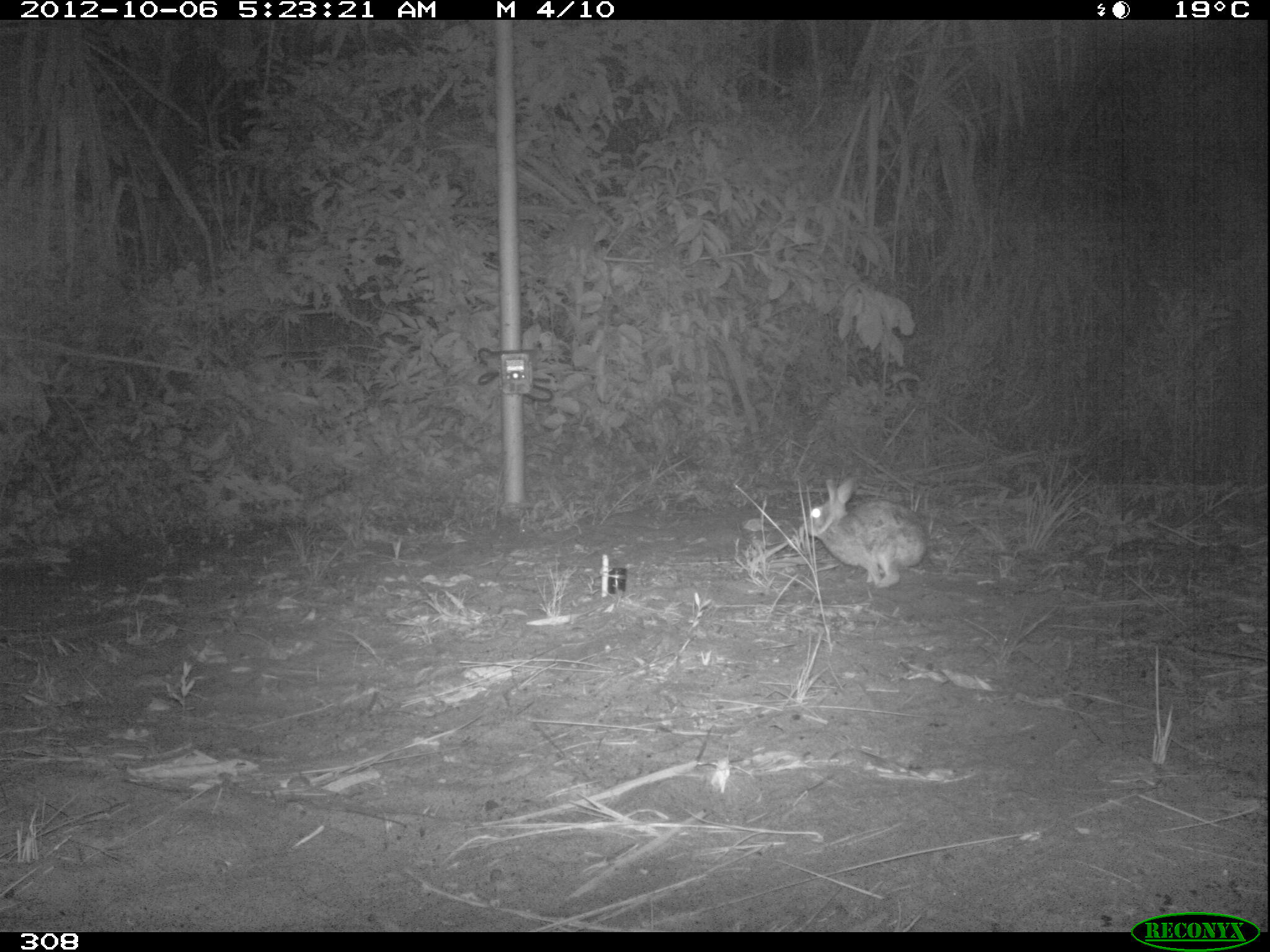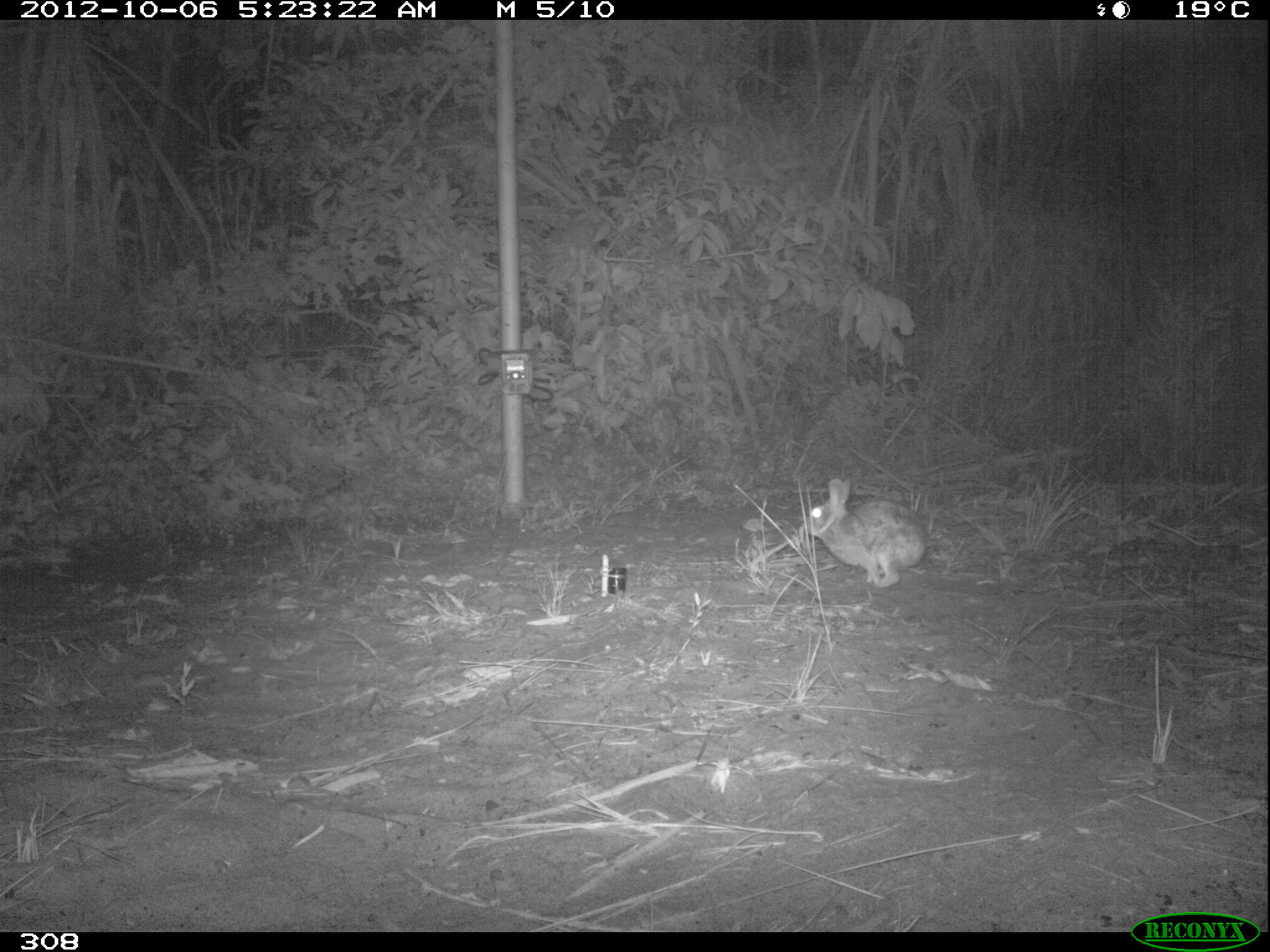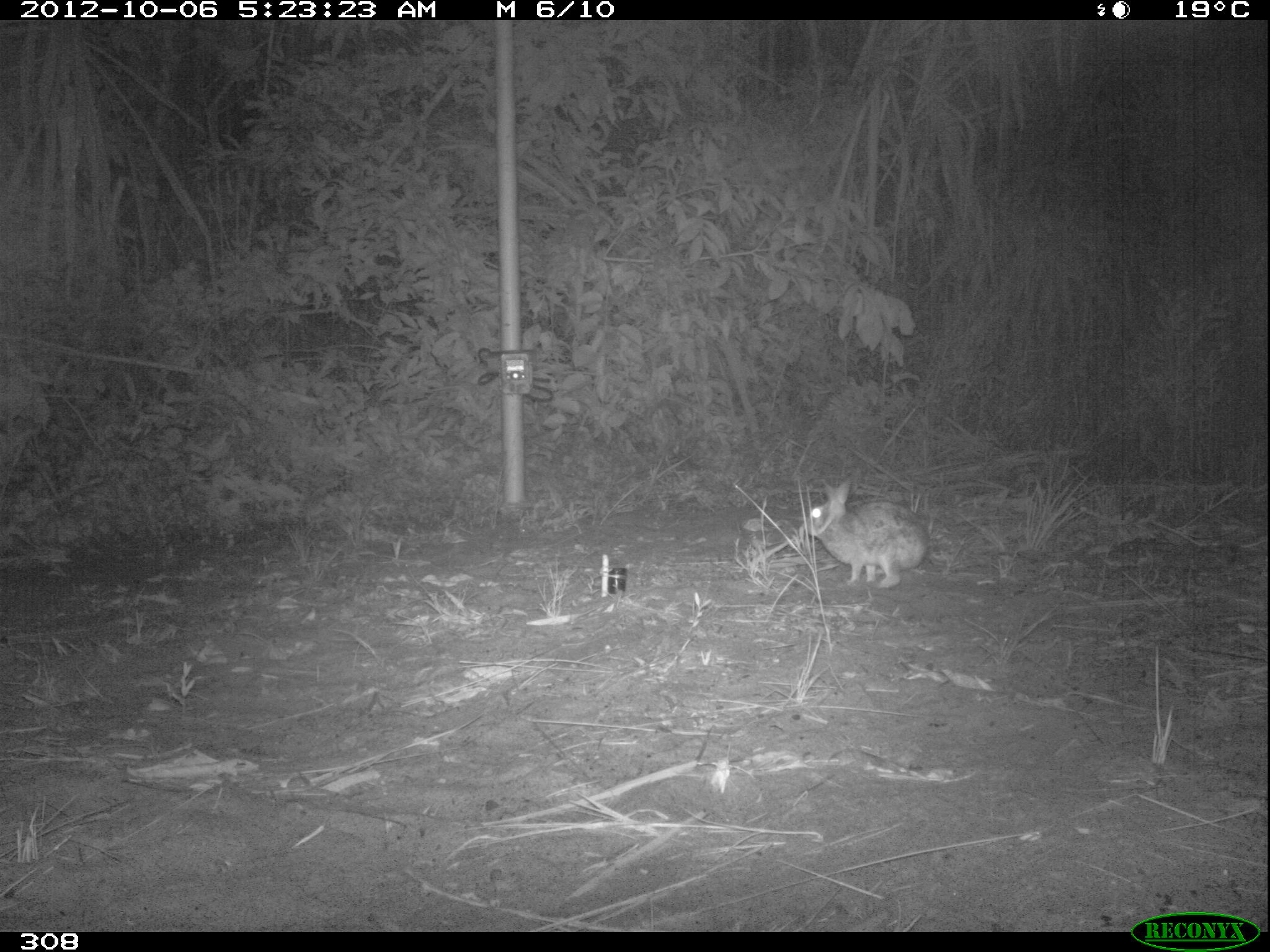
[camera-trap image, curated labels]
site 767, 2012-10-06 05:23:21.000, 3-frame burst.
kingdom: Animalia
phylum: Chordata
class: Mammalia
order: Lagomorpha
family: Leporidae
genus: Sylvilagus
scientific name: Sylvilagus brasiliensis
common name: tapeti